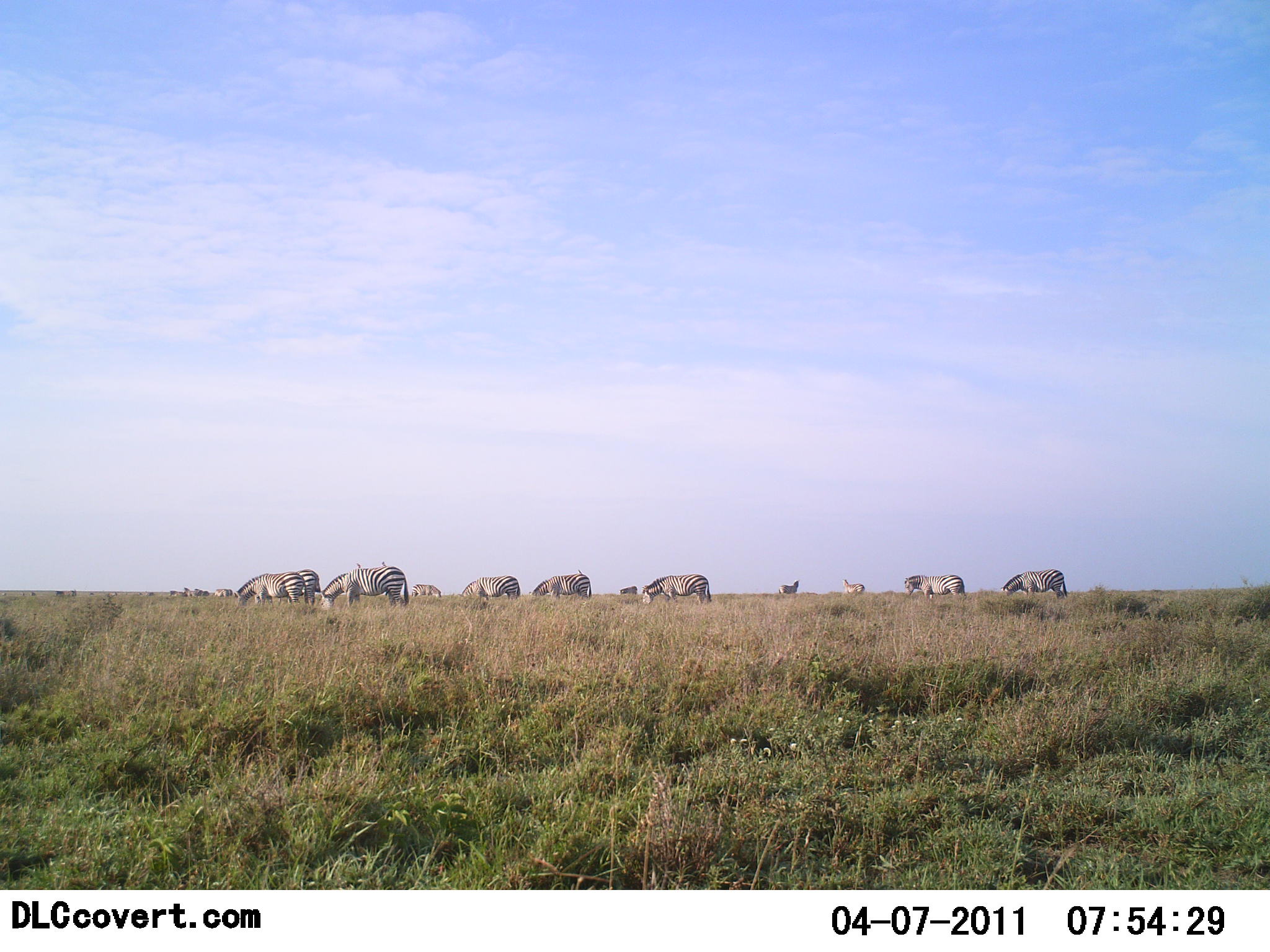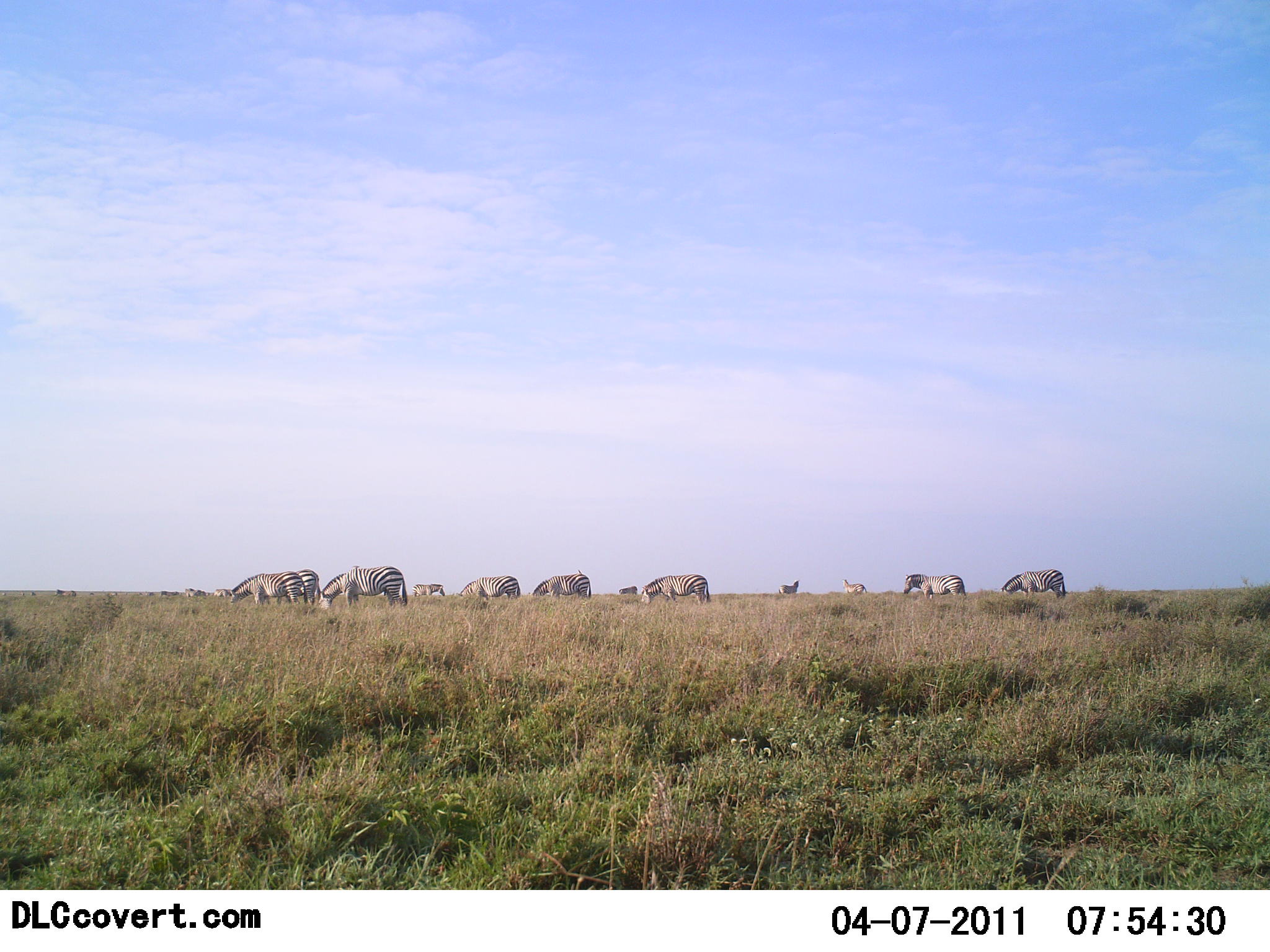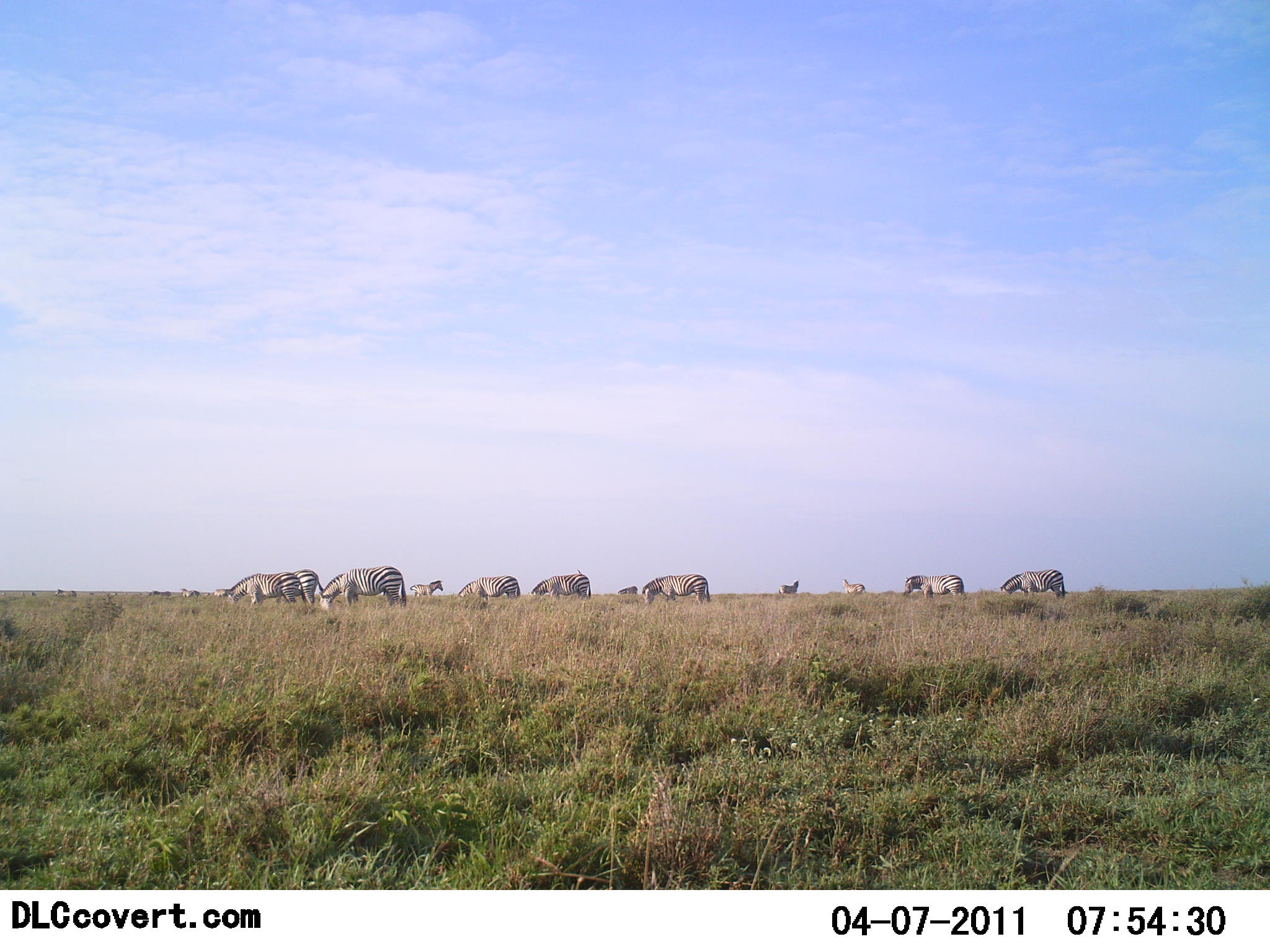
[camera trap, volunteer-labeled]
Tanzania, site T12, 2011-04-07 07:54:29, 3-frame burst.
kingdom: Animalia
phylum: Chordata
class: Mammalia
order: Perissodactyla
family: Equidae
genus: Equus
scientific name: Equus quagga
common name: plains zebra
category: zebra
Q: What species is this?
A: Zebra (plains zebra) (Equus quagga).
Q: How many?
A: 11-50.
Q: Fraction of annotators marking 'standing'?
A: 47%.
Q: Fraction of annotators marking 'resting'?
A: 0%.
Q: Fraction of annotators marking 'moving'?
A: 7%.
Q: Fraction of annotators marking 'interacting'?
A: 0%.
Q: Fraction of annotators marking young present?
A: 0%.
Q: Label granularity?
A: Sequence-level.